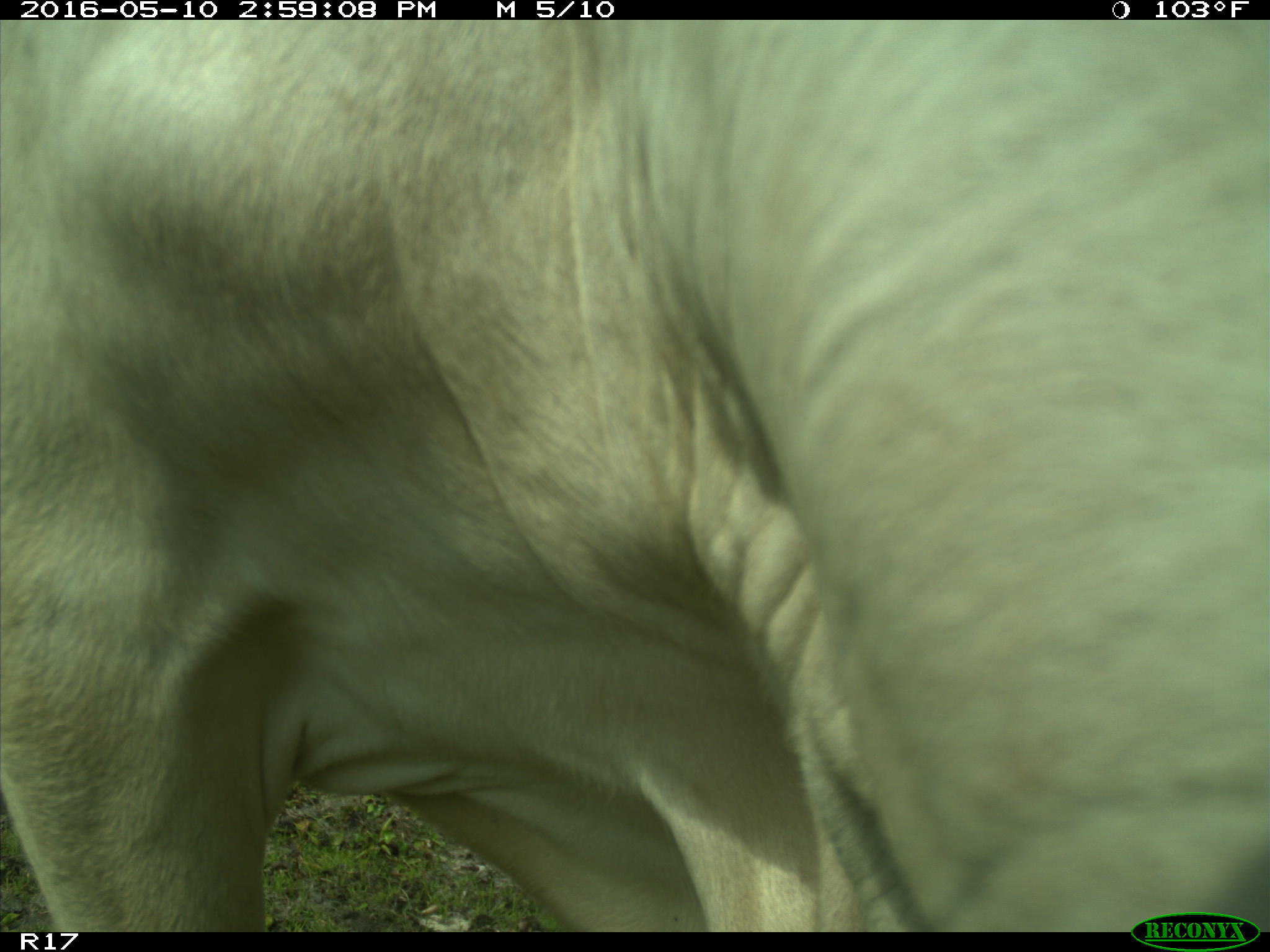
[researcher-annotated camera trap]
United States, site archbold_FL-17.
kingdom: Animalia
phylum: Chordata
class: Mammalia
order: Artiodactyla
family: Bovidae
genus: Bos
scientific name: Bos taurus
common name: domestic cow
Bos taurus (domestic cow).